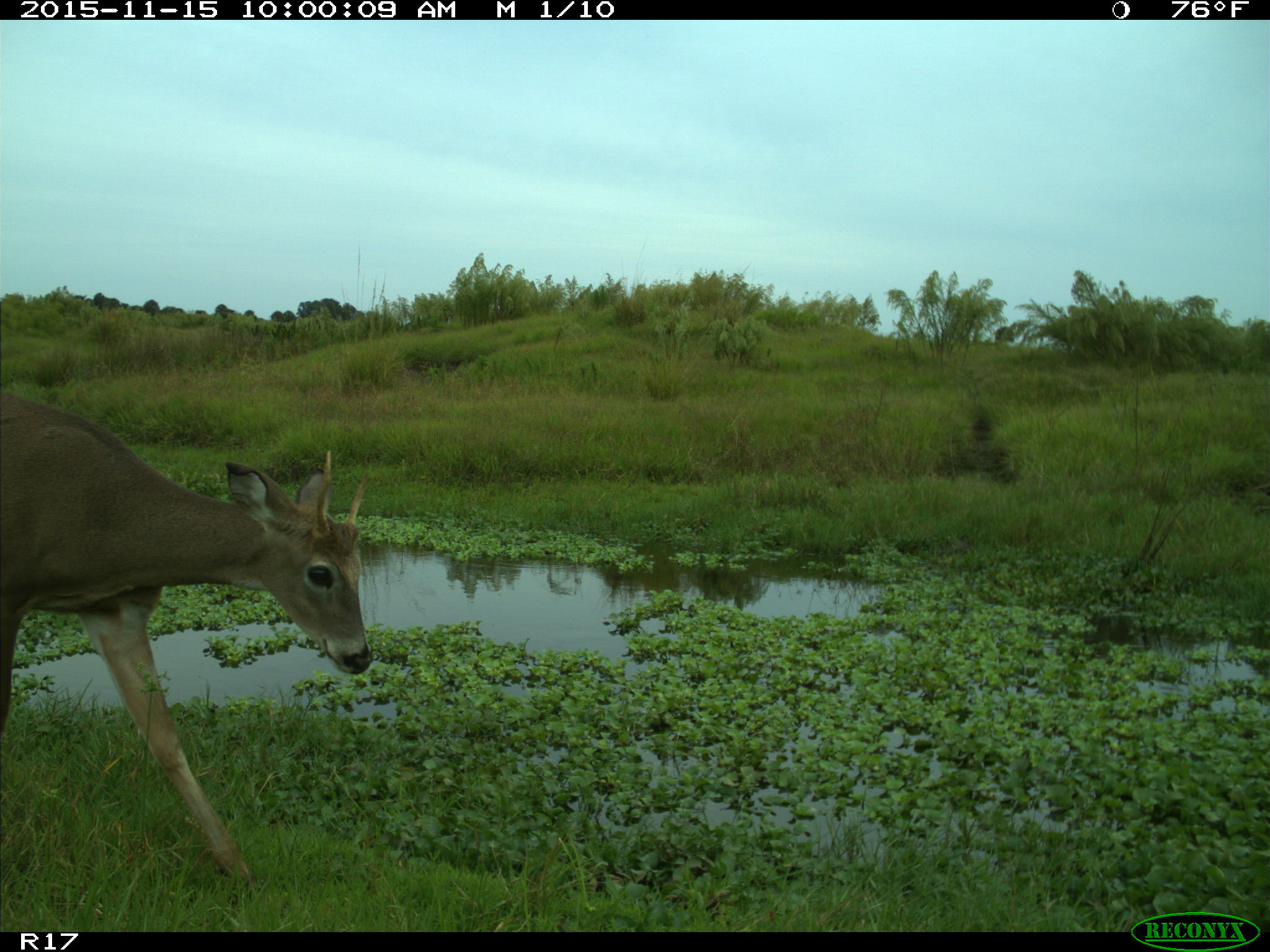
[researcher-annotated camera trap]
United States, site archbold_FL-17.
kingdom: Animalia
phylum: Chordata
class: Mammalia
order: Artiodactyla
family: Cervidae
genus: Odocoileus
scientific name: Odocoileus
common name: deer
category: unidentified deer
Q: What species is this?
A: Unidentified deer (deer) (Odocoileus).